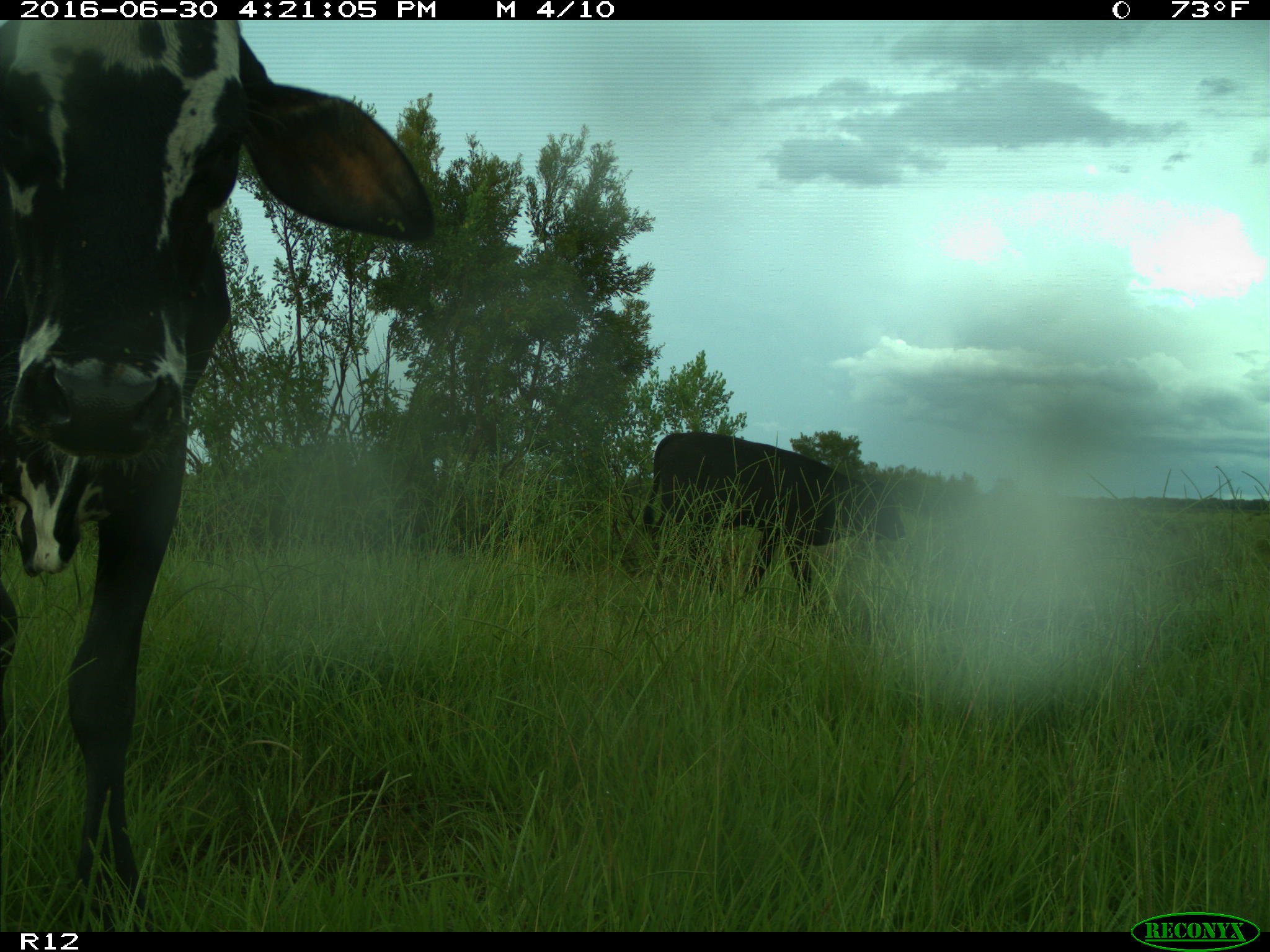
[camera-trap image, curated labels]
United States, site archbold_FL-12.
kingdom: Animalia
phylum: Chordata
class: Mammalia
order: Artiodactyla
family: Bovidae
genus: Bos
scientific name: Bos taurus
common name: domestic cow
Bos taurus (domestic cow).